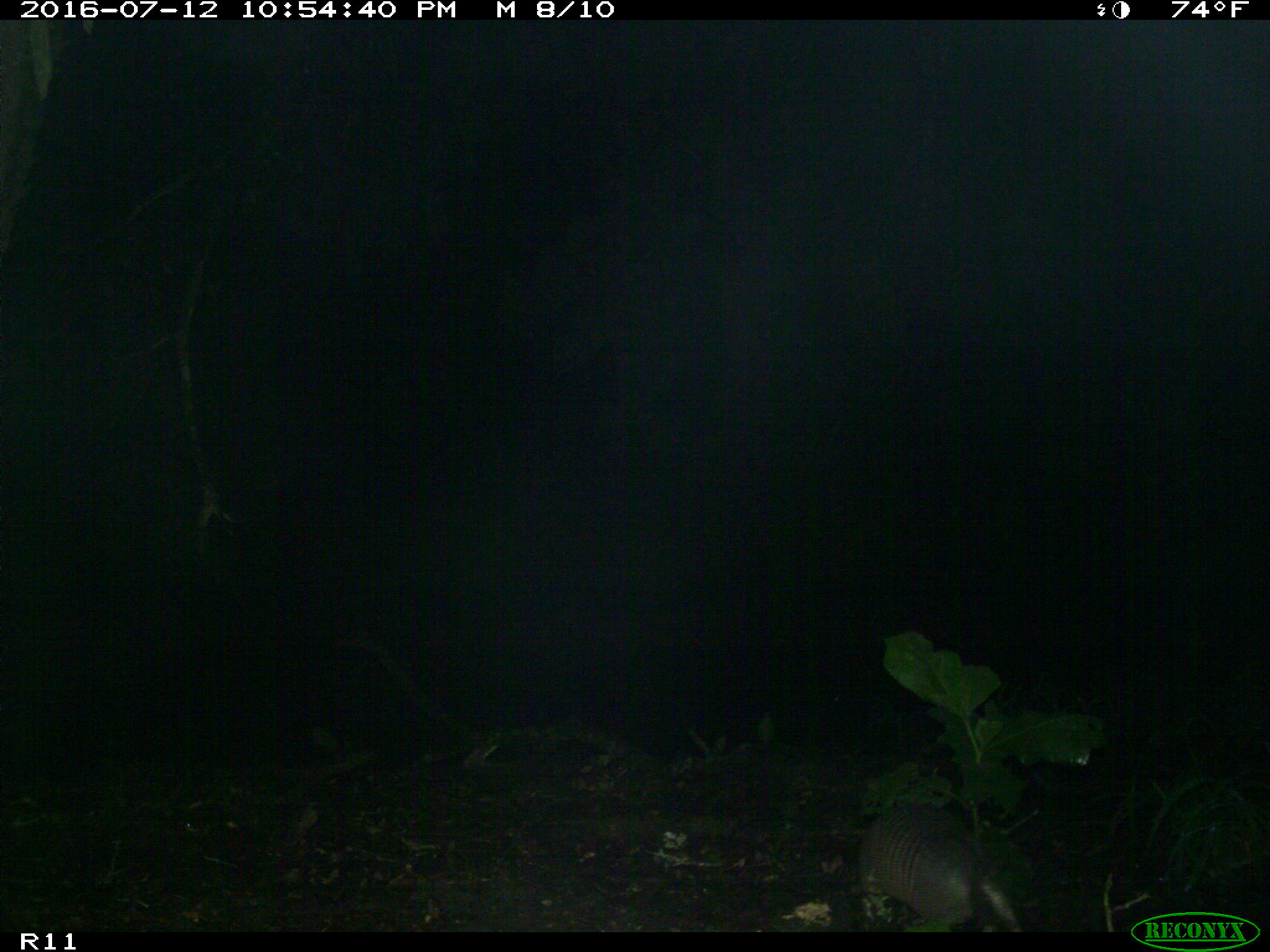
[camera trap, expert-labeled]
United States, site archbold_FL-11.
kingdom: Animalia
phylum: Chordata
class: Mammalia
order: Cingulata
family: Dasypodidae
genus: Dasypus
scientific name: Dasypus novemcinctus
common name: nine-banded armadillo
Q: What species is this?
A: Dasypus novemcinctus (nine-banded armadillo).